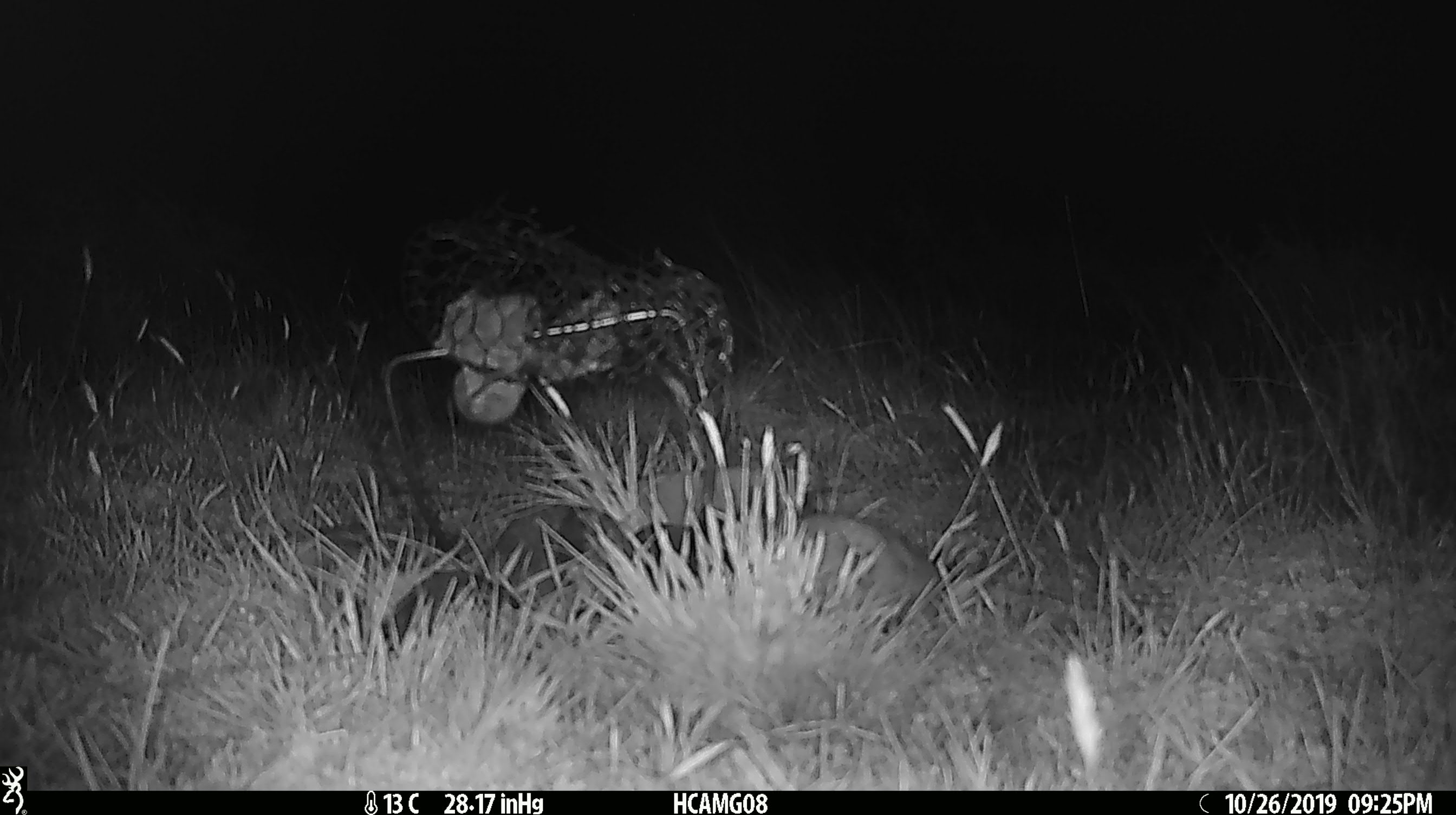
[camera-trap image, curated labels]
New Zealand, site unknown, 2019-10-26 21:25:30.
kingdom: Animalia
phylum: Chordata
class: Mammalia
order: Rodentia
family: Muridae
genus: Mus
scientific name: Mus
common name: mouse